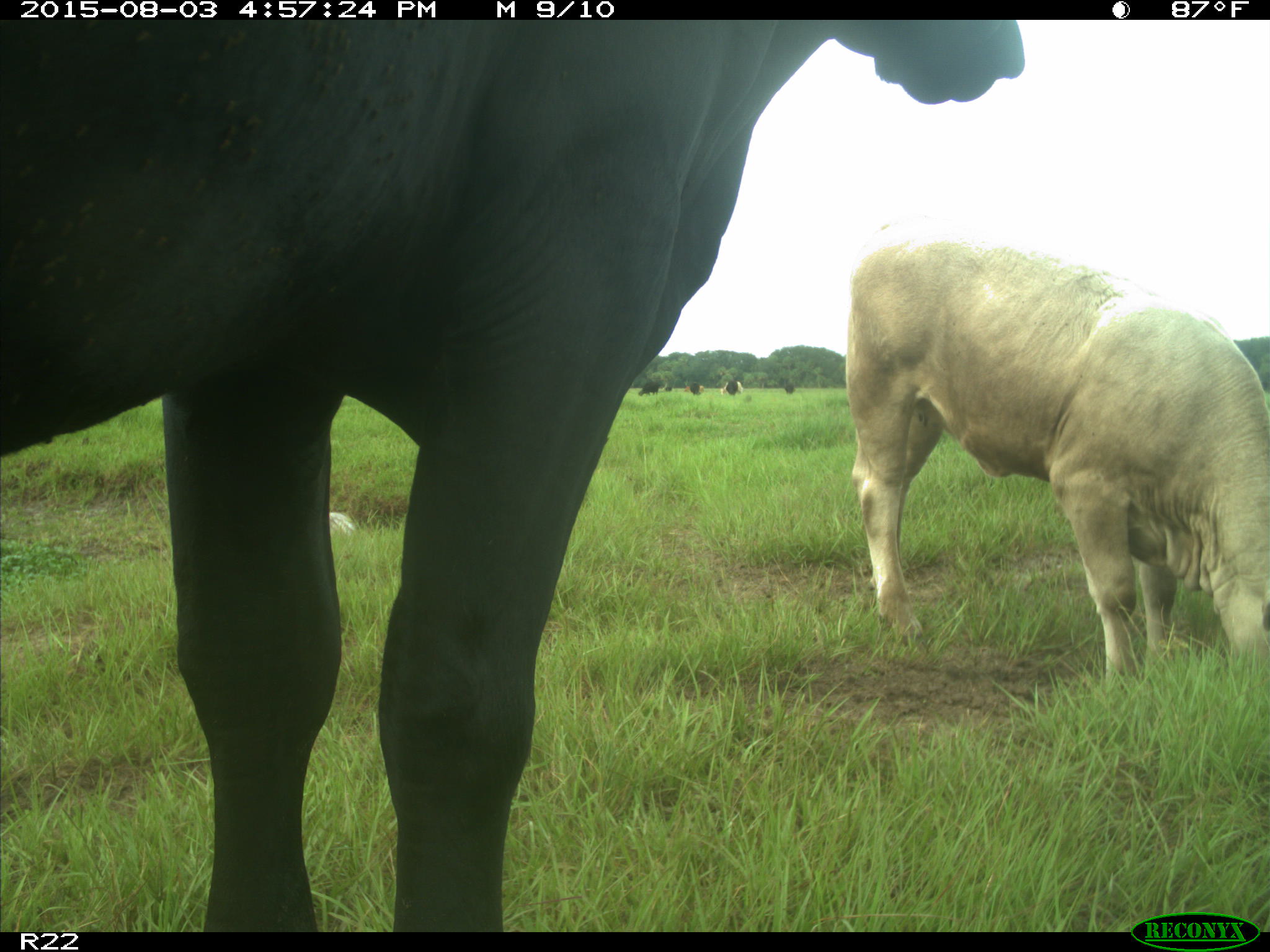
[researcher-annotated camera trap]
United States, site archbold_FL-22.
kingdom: Animalia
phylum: Chordata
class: Mammalia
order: Artiodactyla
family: Bovidae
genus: Bos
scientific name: Bos taurus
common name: domestic cow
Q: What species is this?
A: Bos taurus (domestic cow).